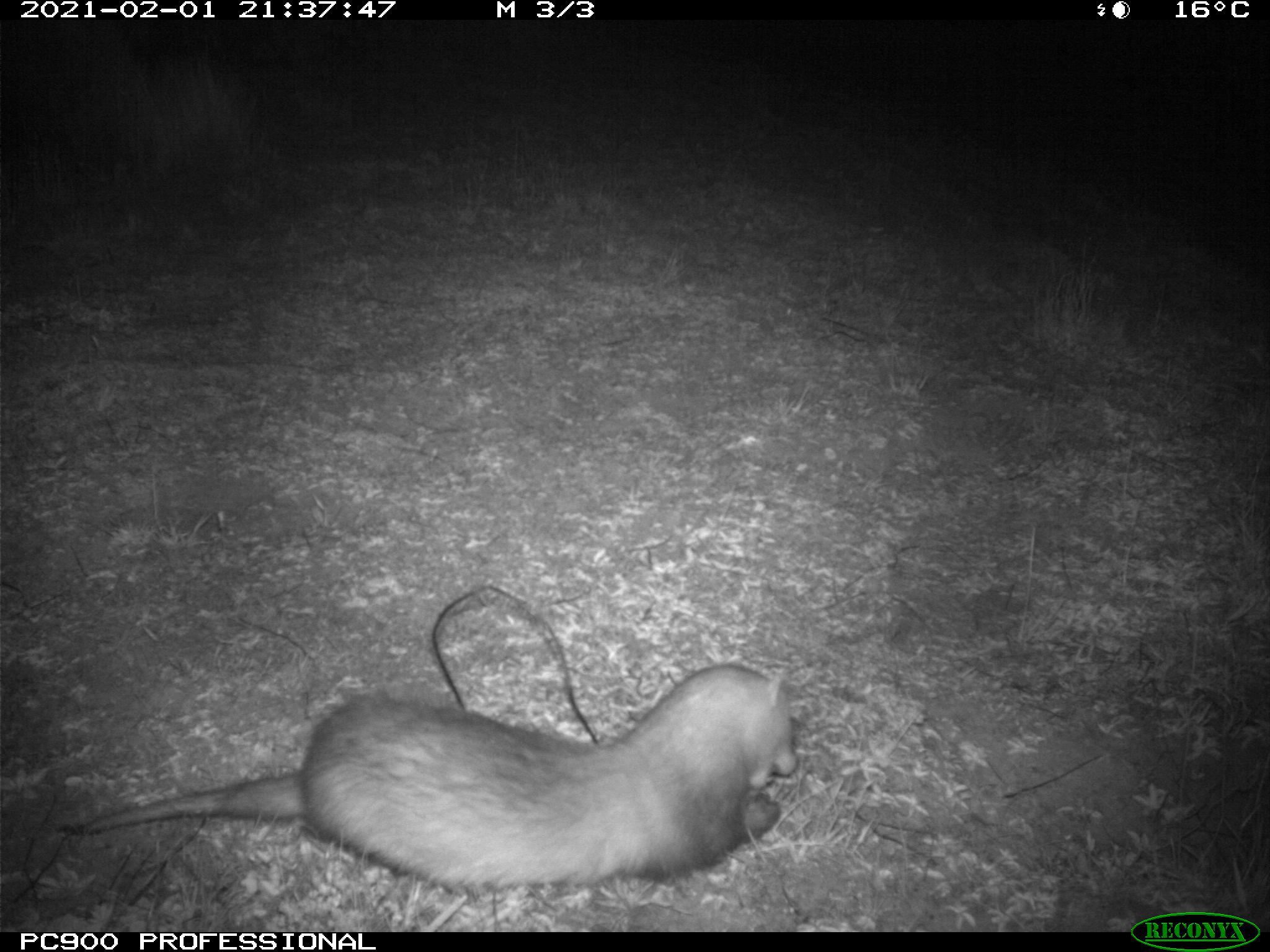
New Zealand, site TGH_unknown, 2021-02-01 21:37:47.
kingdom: Animalia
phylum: Chordata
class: Mammalia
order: Carnivora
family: Mustelidae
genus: Mustela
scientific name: Mustela furo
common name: ferret